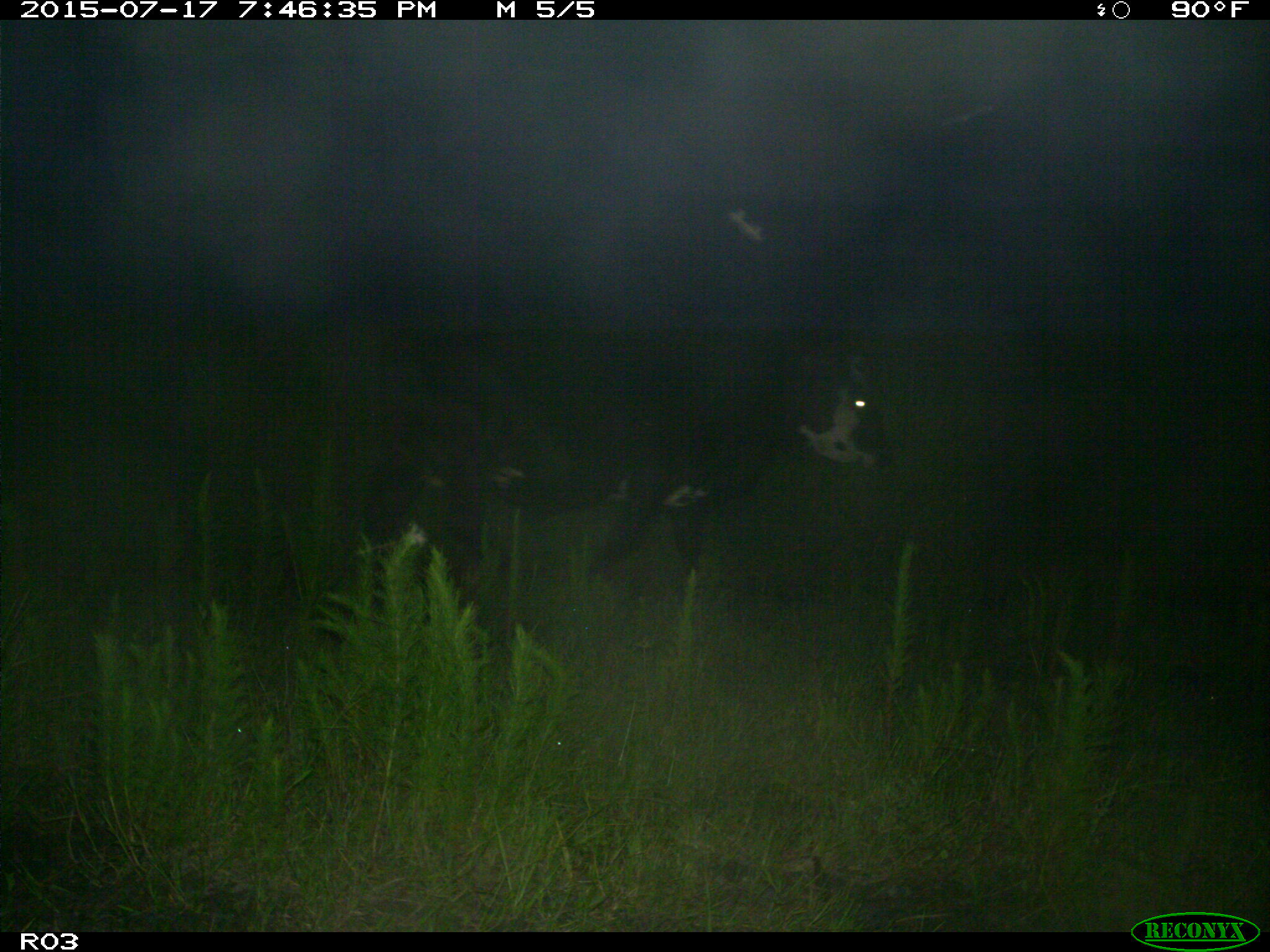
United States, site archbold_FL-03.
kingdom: Animalia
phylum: Chordata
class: Mammalia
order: Artiodactyla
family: Bovidae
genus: Bos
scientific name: Bos taurus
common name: domestic cow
Bos taurus (domestic cow).